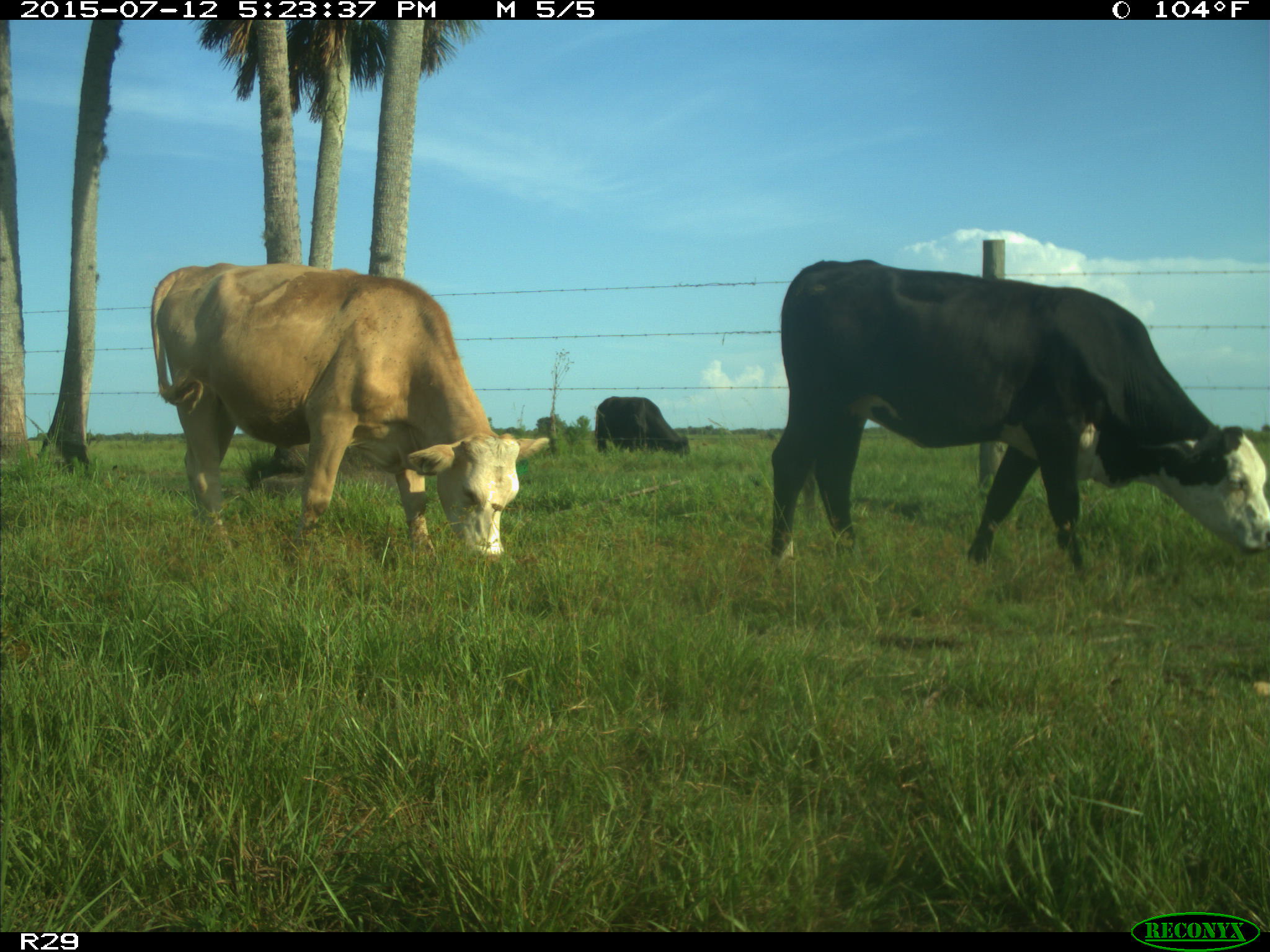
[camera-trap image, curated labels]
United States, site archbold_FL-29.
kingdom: Animalia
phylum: Chordata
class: Mammalia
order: Artiodactyla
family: Bovidae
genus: Bos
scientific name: Bos taurus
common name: domestic cow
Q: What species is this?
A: Bos taurus (domestic cow).